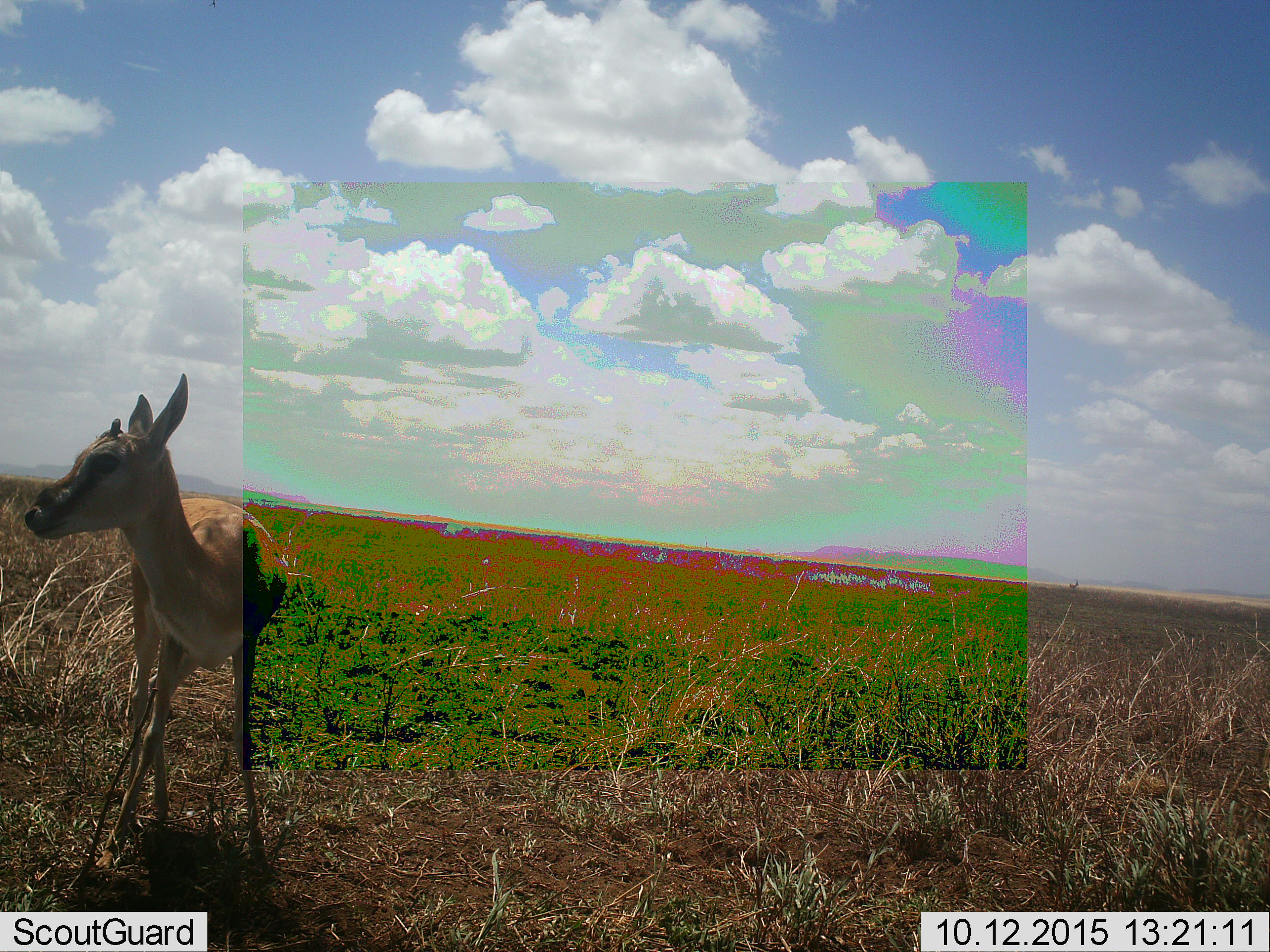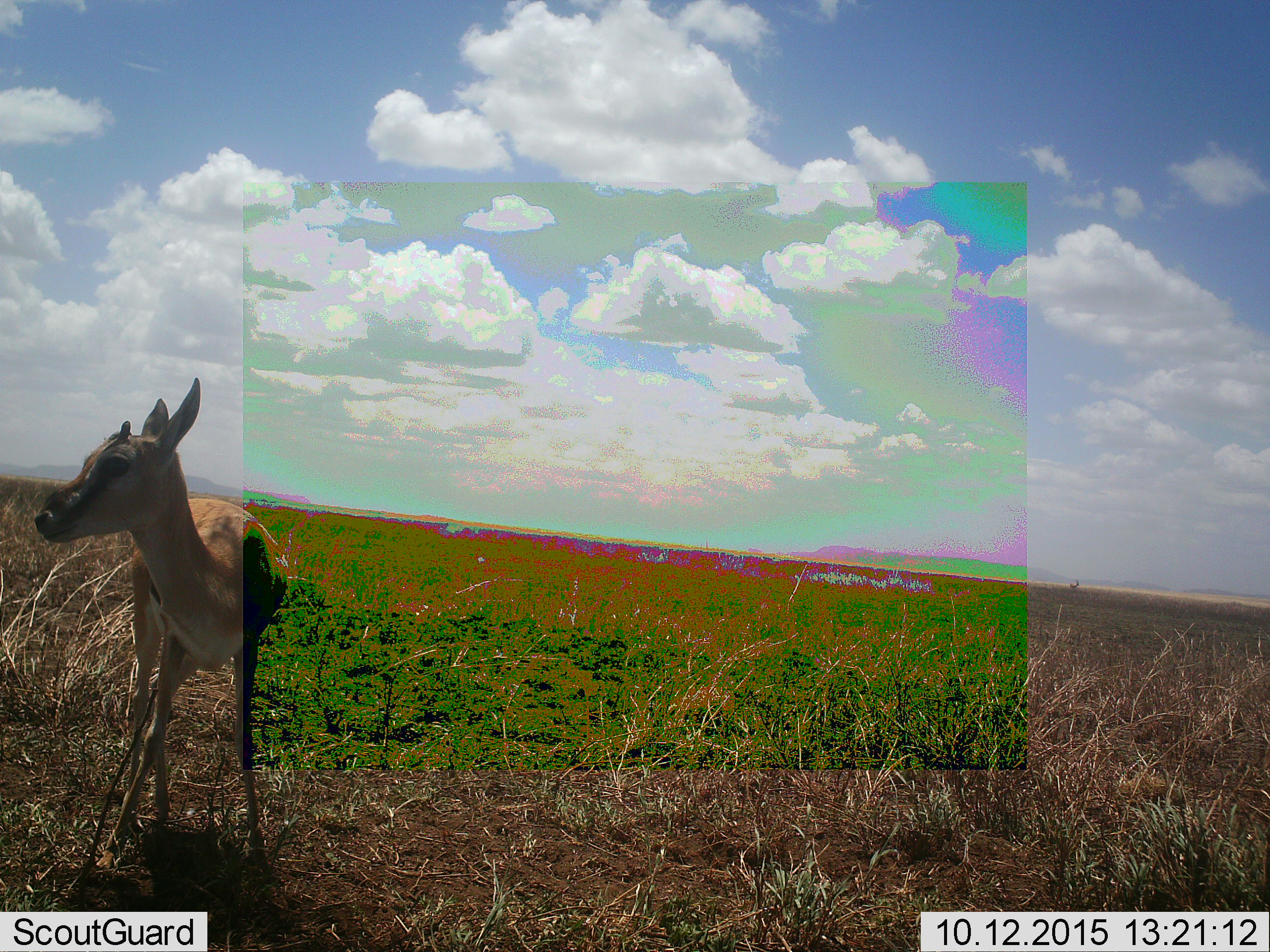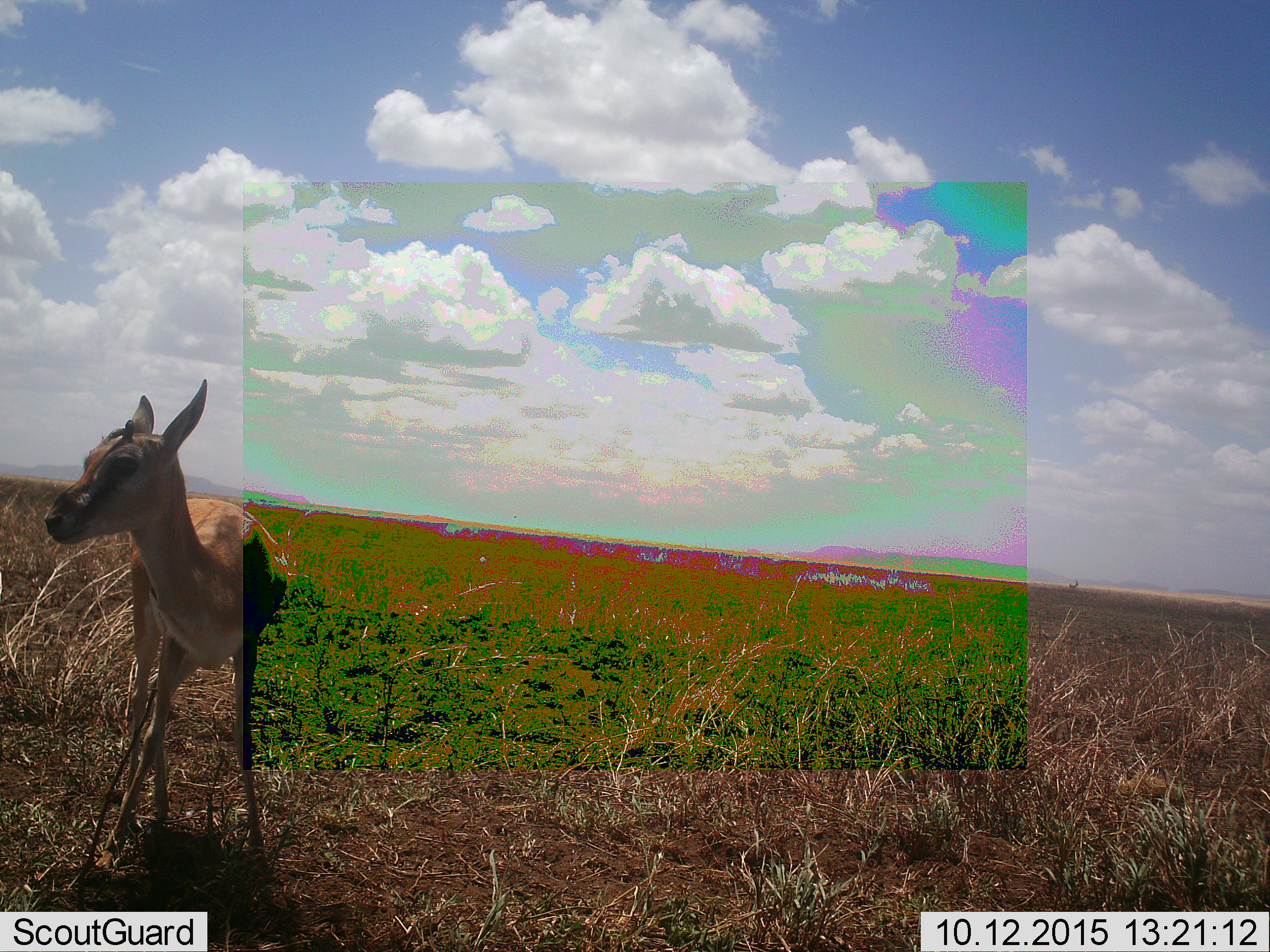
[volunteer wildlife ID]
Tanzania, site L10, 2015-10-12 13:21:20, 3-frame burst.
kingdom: Animalia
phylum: Chordata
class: Mammalia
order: Artiodactyla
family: Bovidae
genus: Eudorcas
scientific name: Eudorcas thomsonii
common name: thomson's gazelle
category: gazellethomsons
Gazellethomsons (thomson's gazelle) (Eudorcas thomsonii), count 1. Behavior (volunteer vote fractions): standing 100%, resting 0%, moving 0%, interacting 0%. Young present (vote fraction): 22%. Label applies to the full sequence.